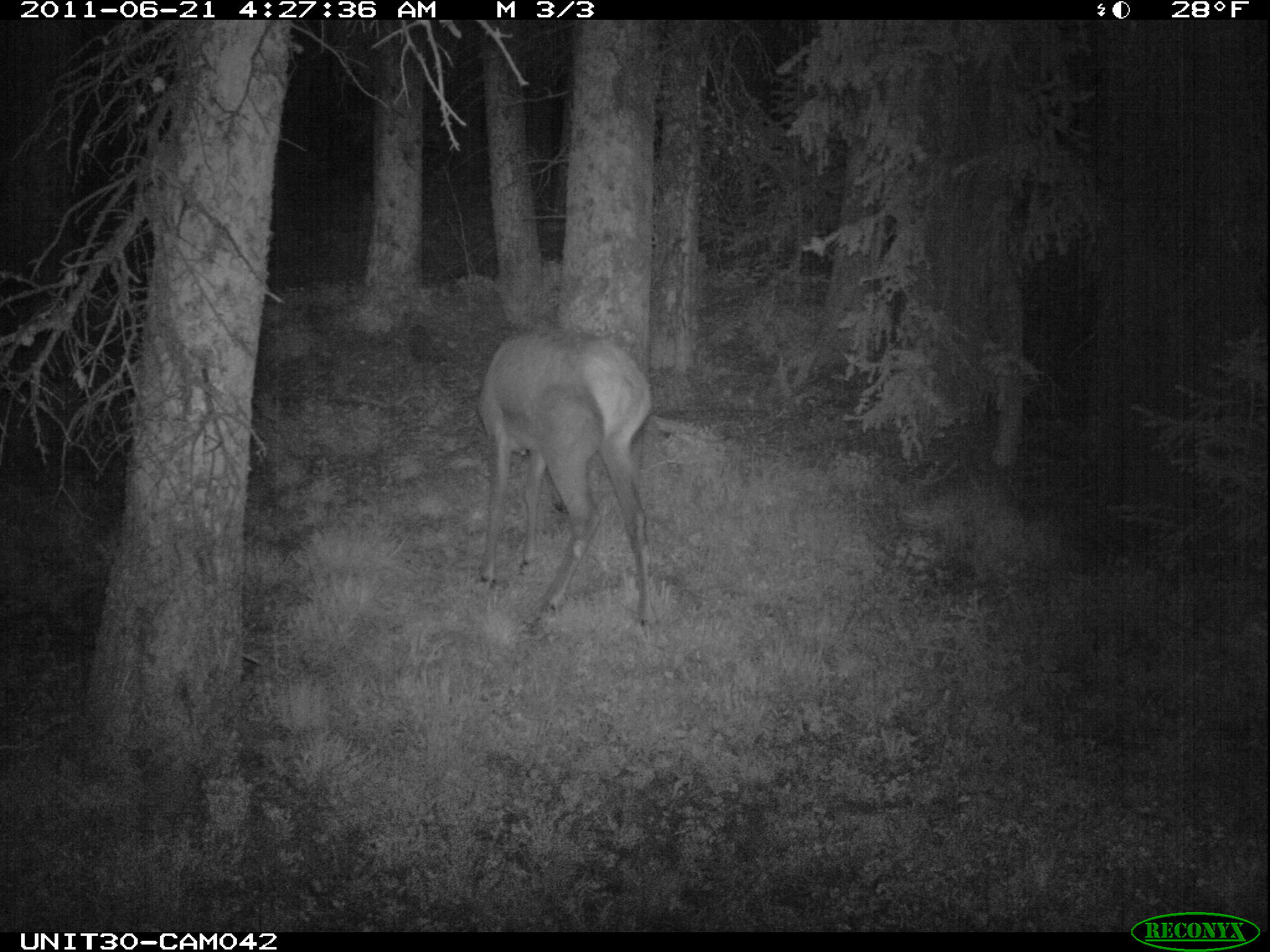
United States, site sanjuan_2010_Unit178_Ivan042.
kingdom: Animalia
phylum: Chordata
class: Mammalia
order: Artiodactyla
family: Cervidae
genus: Cervus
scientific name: Cervus elaphus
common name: red deer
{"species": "Cervus elaphus (red deer)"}